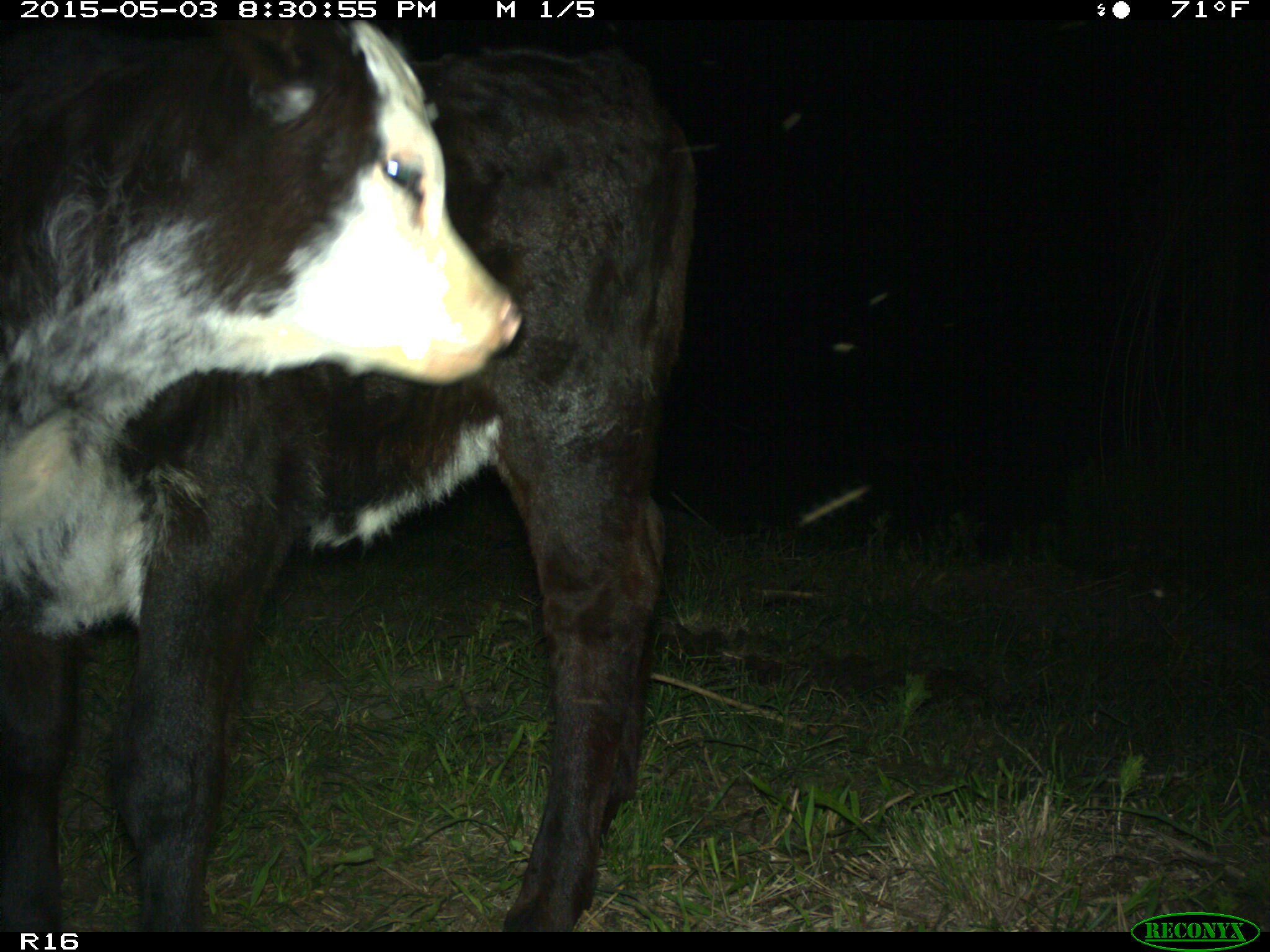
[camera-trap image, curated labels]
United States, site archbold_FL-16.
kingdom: Animalia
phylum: Chordata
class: Mammalia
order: Artiodactyla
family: Bovidae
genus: Bos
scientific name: Bos taurus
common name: domestic cow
Bos taurus (domestic cow).